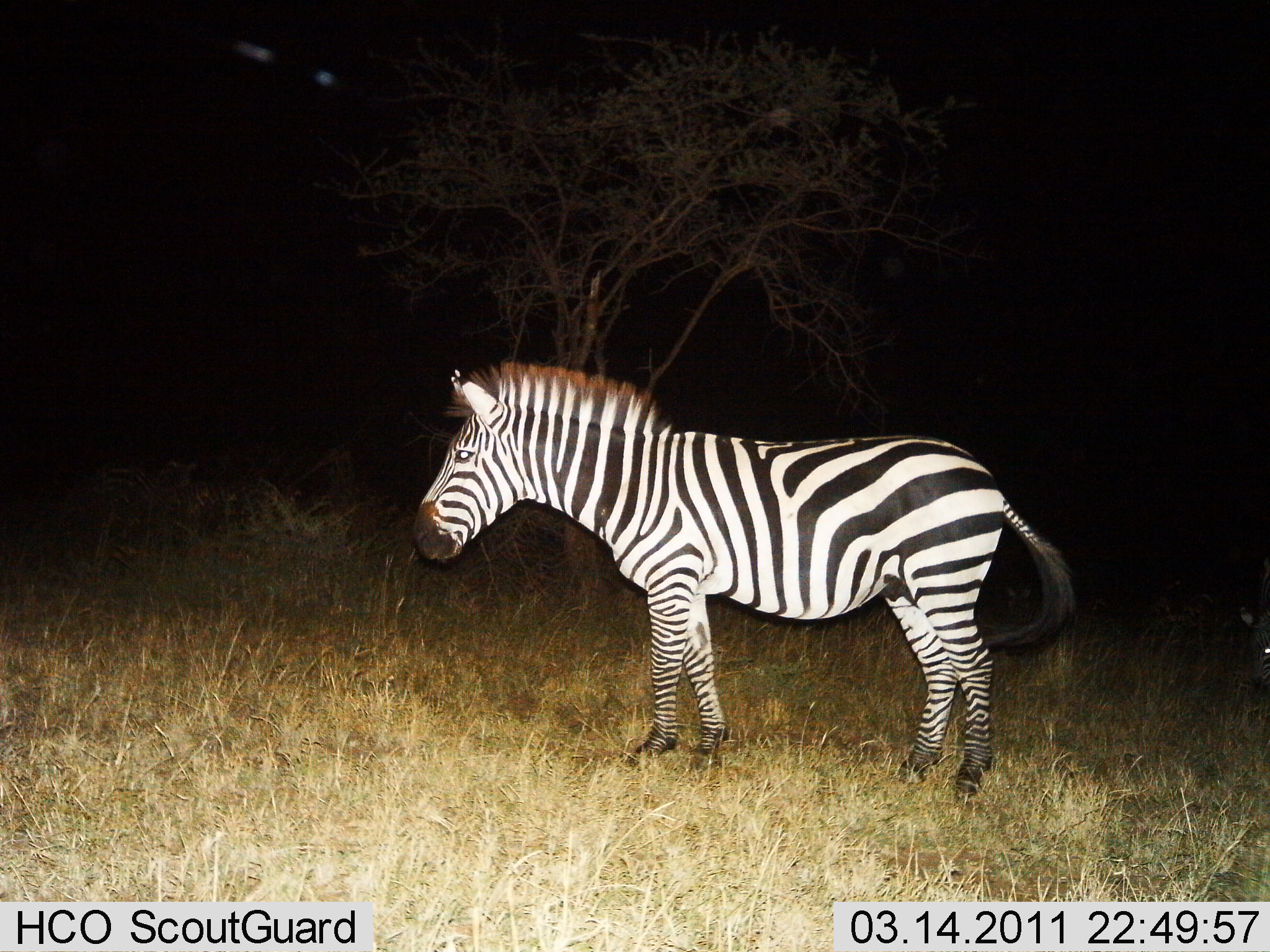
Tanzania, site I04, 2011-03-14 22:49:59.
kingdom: Animalia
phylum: Chordata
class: Mammalia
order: Perissodactyla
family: Equidae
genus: Equus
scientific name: Equus quagga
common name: plains zebra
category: zebra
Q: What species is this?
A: Zebra (plains zebra) (Equus quagga).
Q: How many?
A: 1.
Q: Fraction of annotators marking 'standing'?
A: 100%.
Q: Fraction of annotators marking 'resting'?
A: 0%.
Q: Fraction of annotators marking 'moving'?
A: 0%.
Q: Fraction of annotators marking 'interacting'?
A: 0%.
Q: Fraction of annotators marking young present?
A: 17%.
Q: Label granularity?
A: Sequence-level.